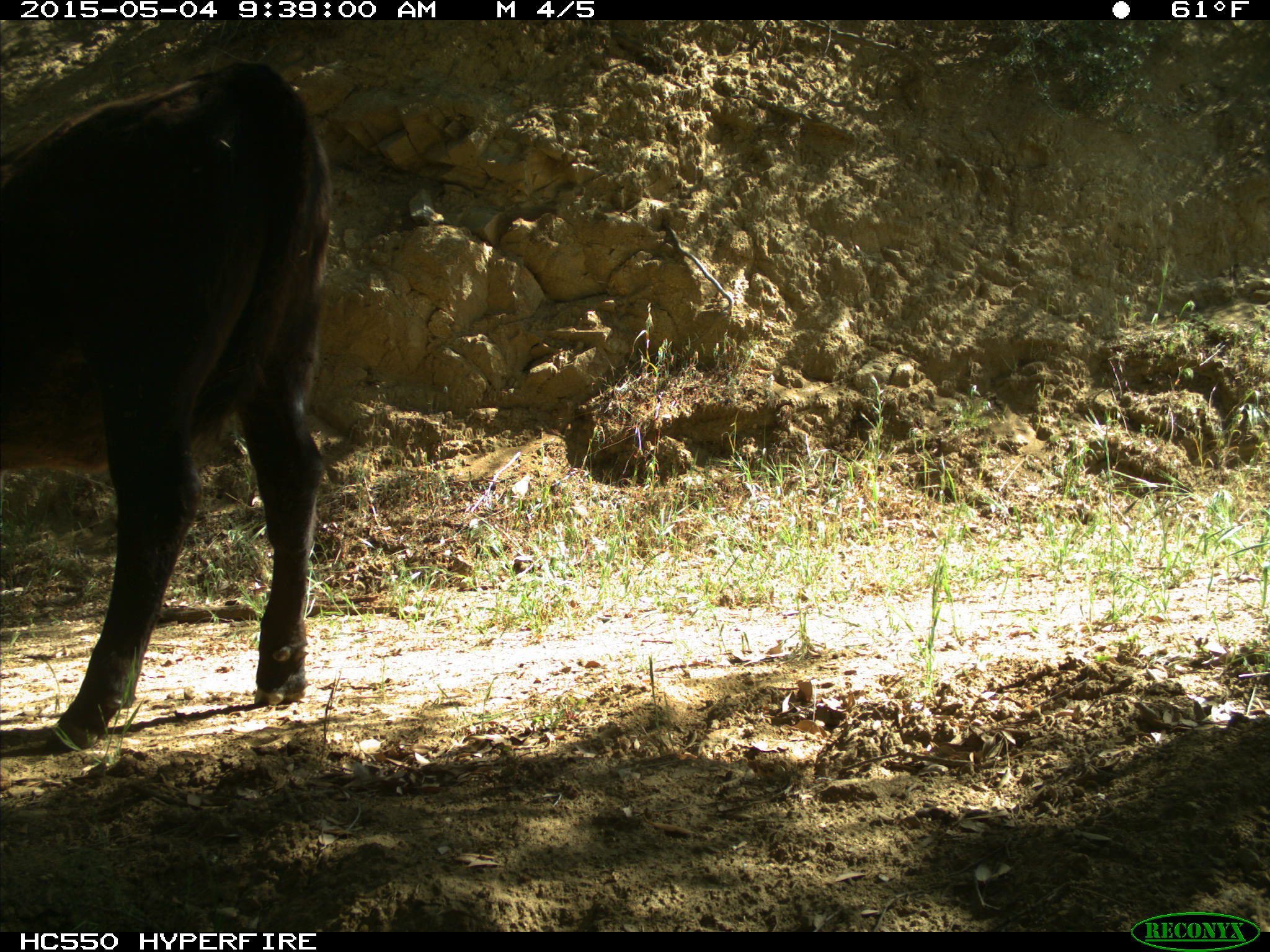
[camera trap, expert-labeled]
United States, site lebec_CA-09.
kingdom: Animalia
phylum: Chordata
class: Mammalia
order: Artiodactyla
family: Bovidae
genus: Bos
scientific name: Bos taurus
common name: domestic cow